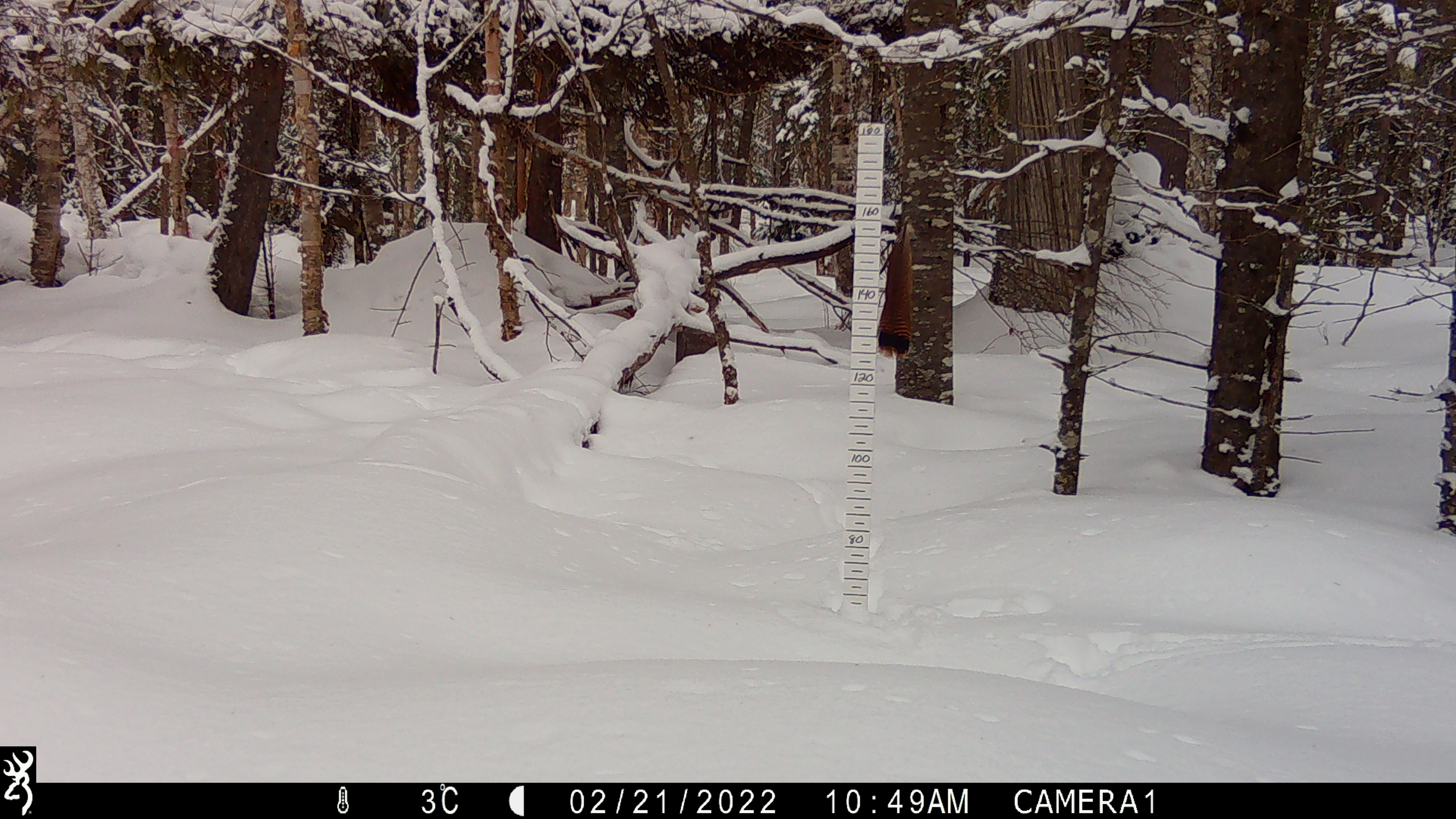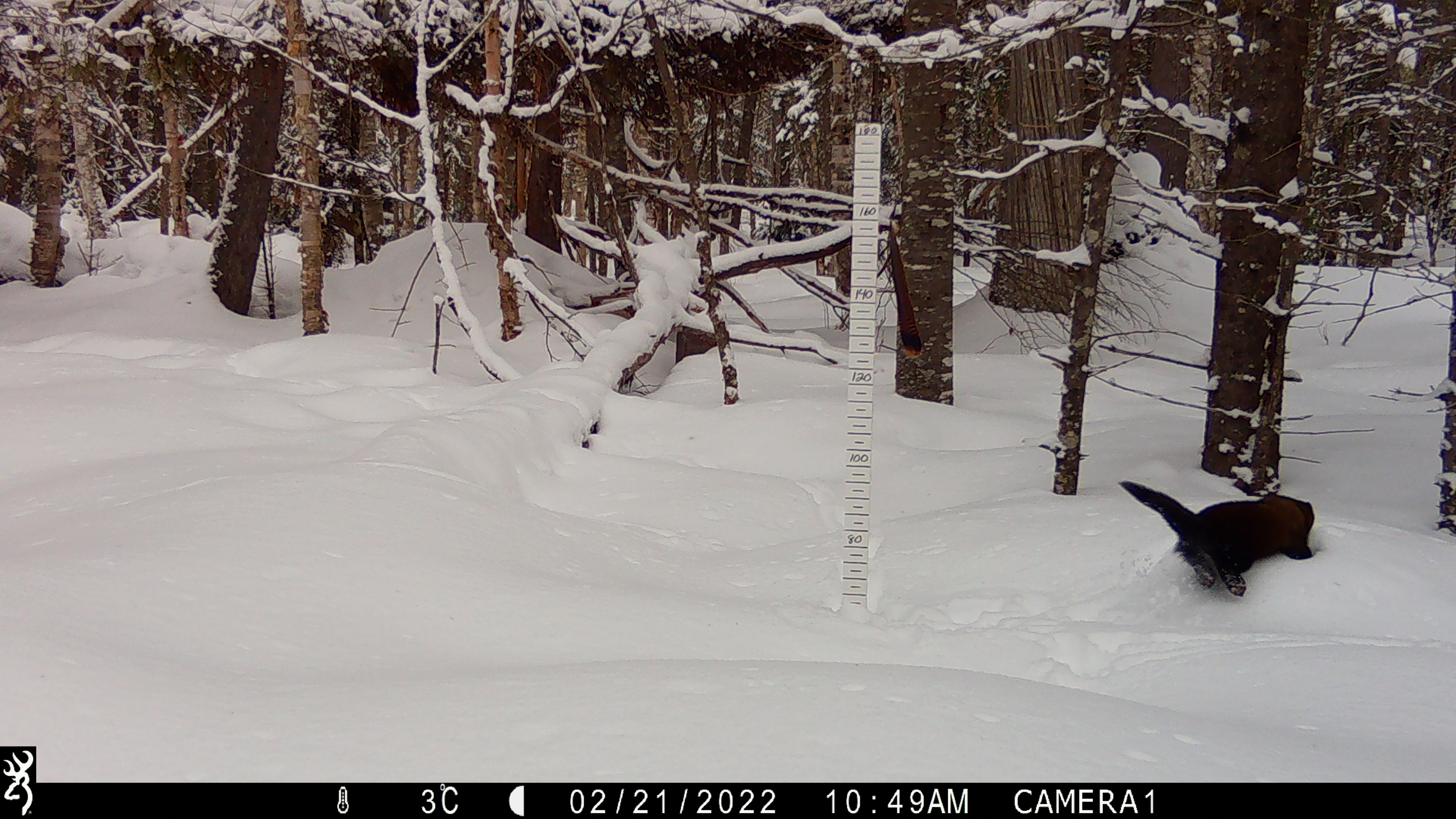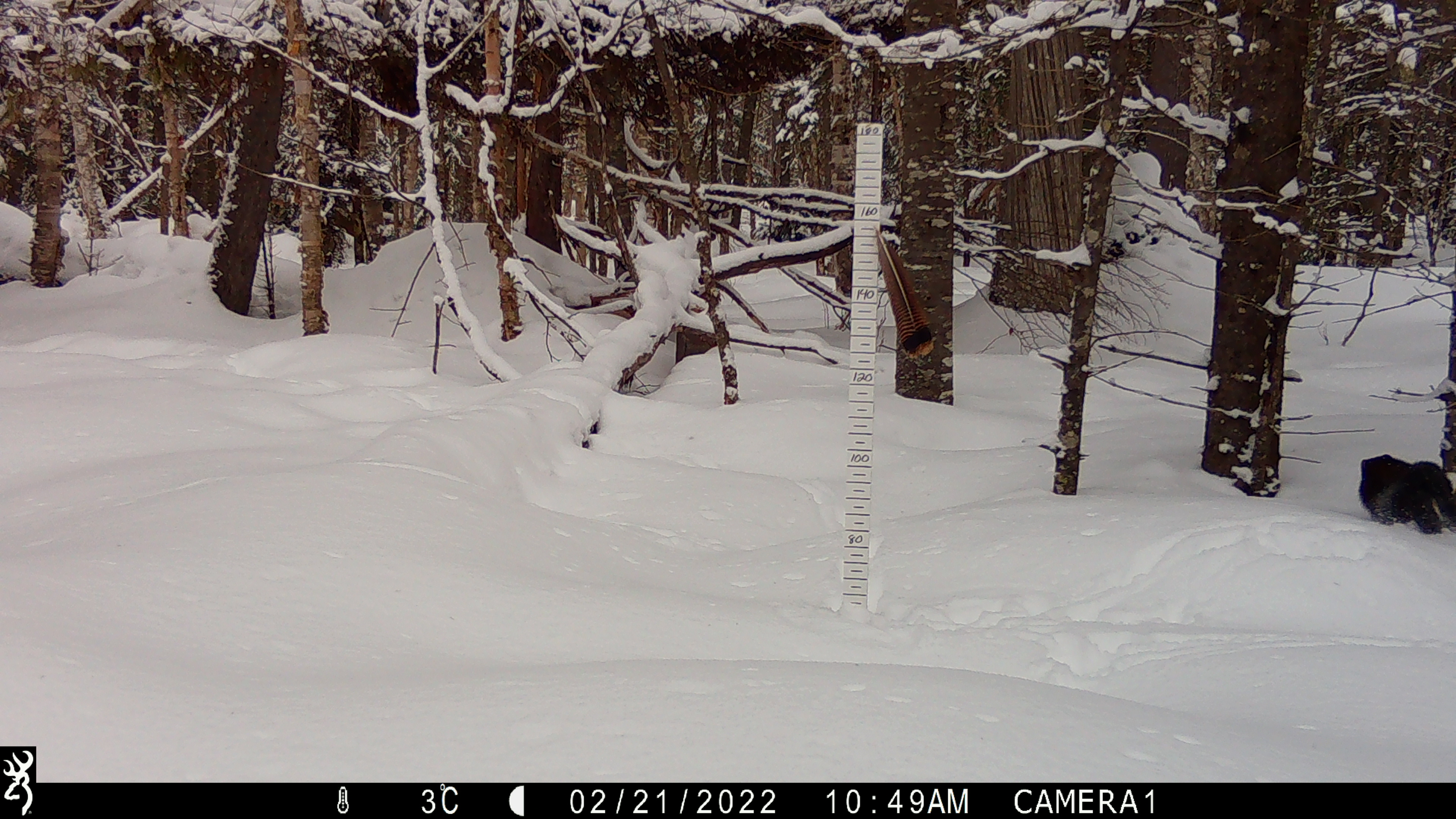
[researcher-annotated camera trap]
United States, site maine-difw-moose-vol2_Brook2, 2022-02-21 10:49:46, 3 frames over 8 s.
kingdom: Animalia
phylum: Chordata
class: Mammalia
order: Carnivora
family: Mustelidae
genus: Pekania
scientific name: Pekania pennanti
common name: fisher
Fisher (Pekania pennanti).